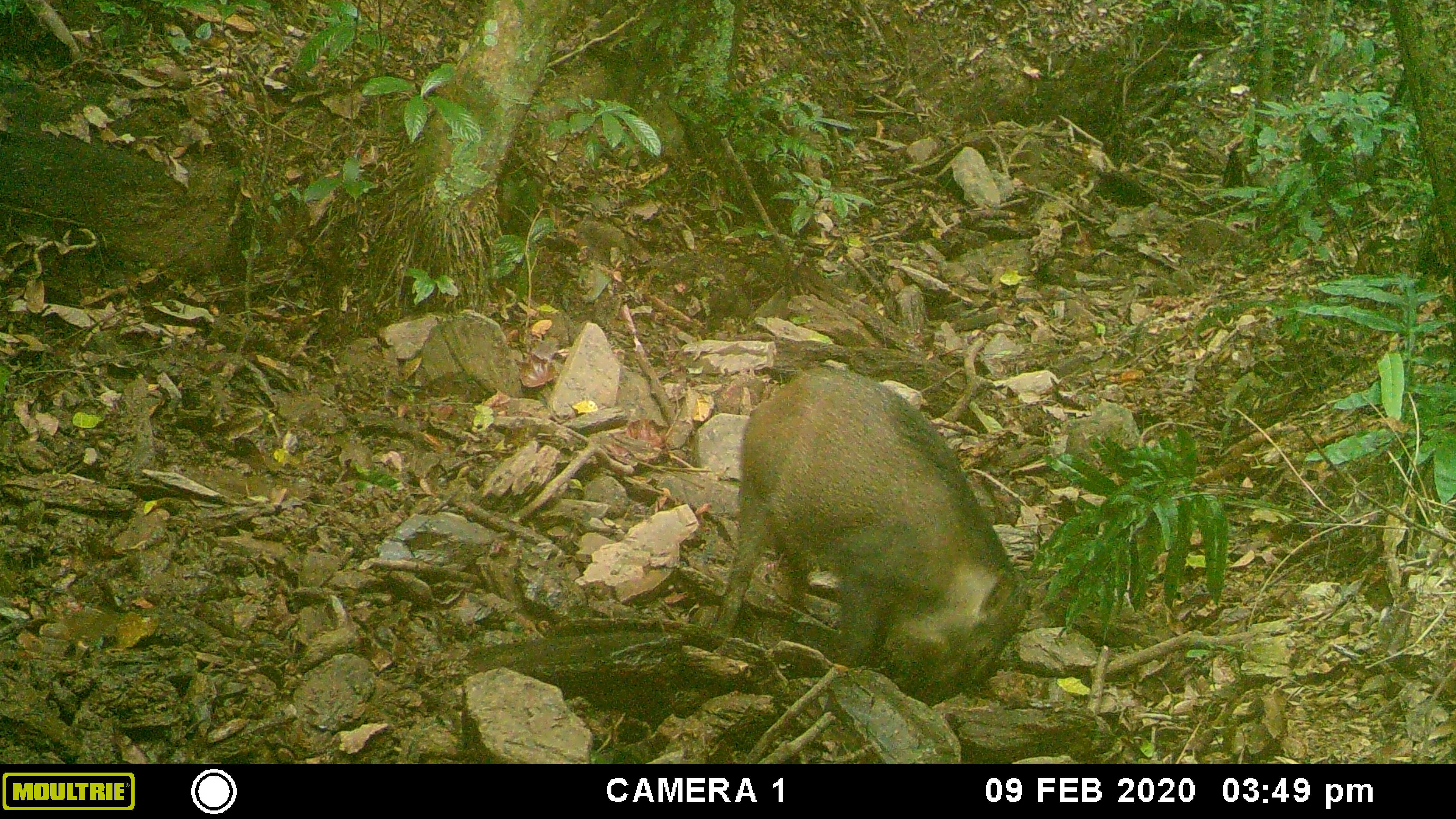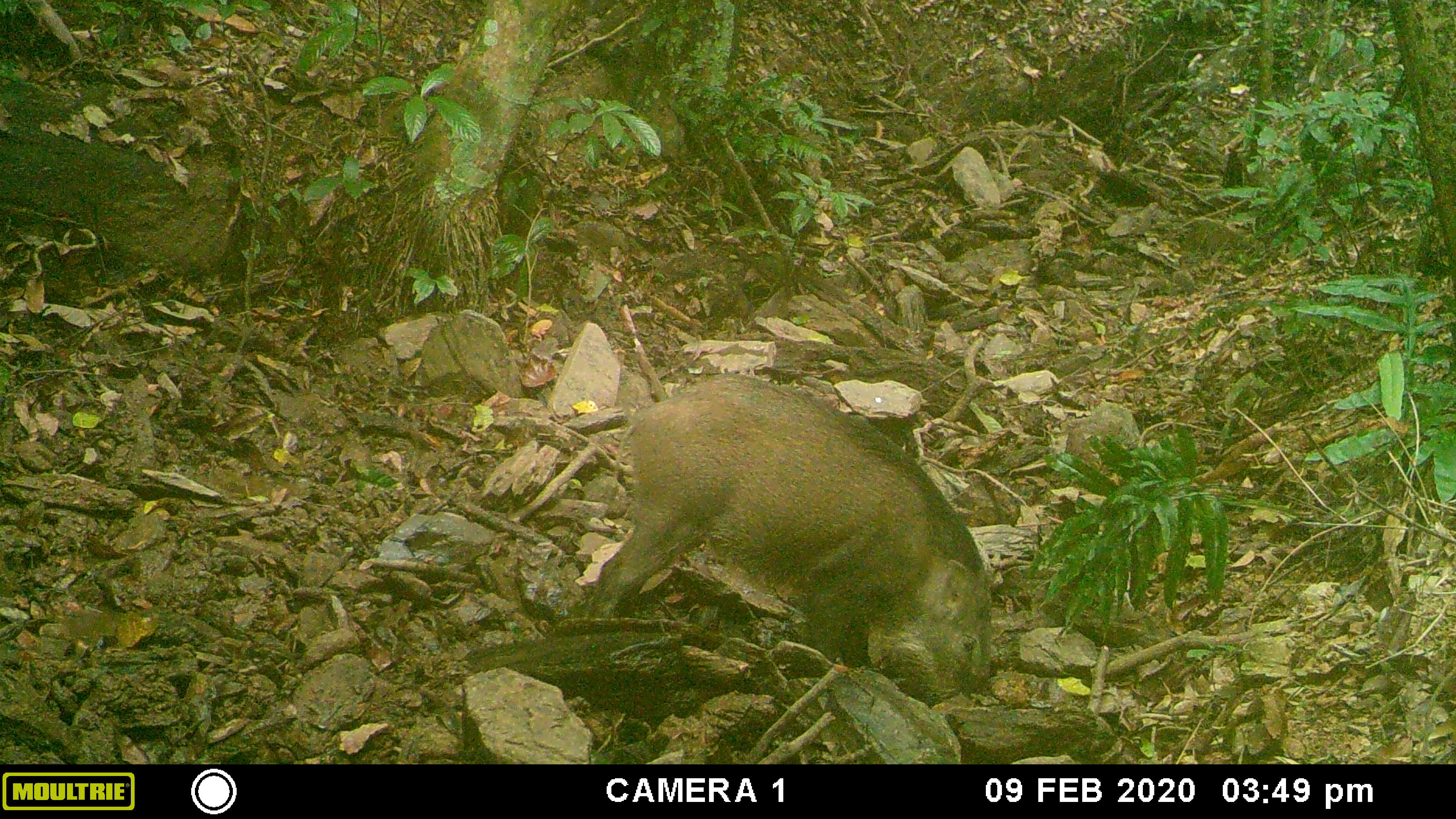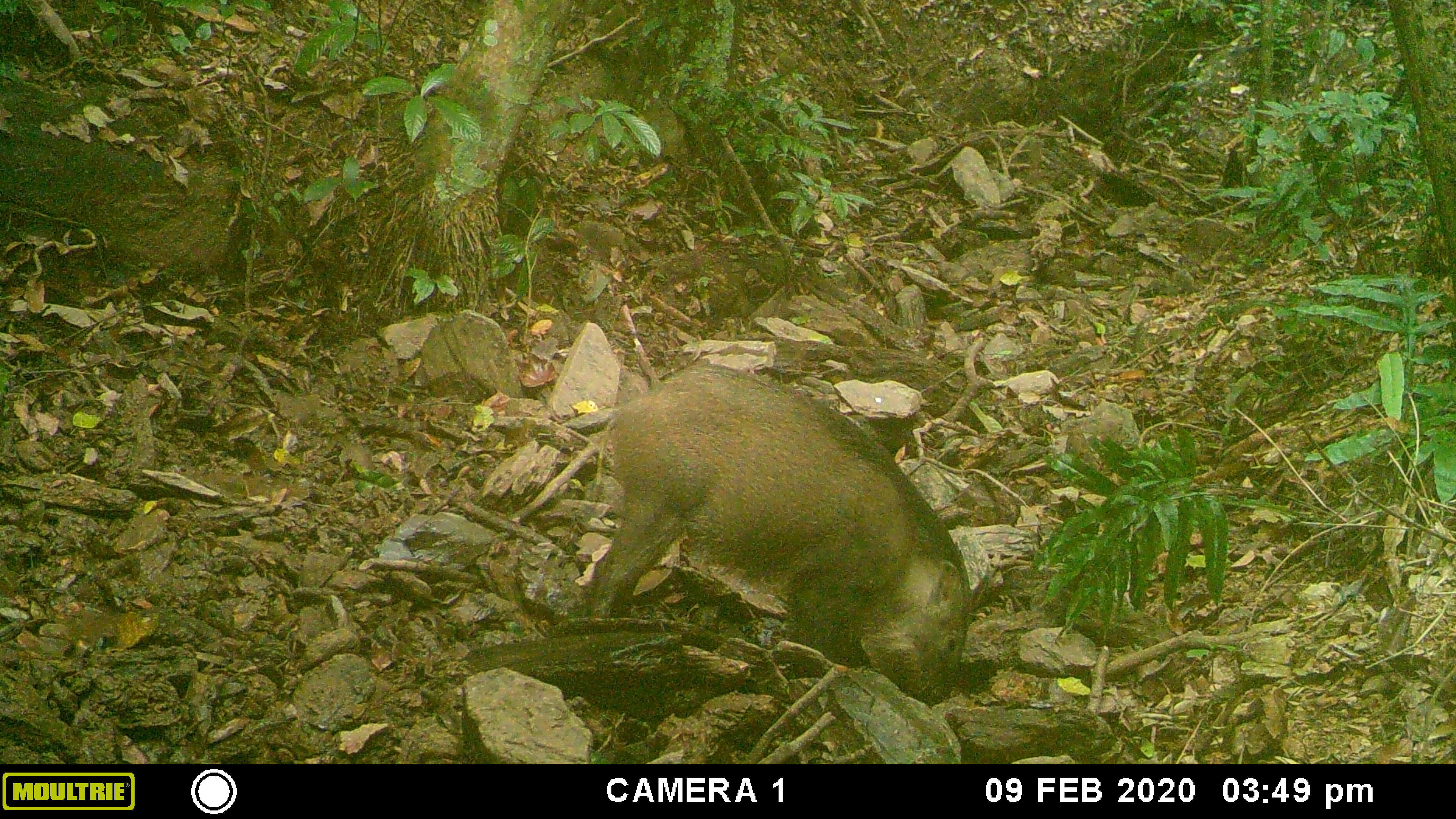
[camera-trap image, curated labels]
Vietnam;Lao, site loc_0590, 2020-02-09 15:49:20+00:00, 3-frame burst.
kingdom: Animalia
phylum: Chordata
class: Mammalia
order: Artiodactyla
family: Suidae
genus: Sus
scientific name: Sus scrofa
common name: eurasian wild pig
Eurasian wild pig (Sus scrofa). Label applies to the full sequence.